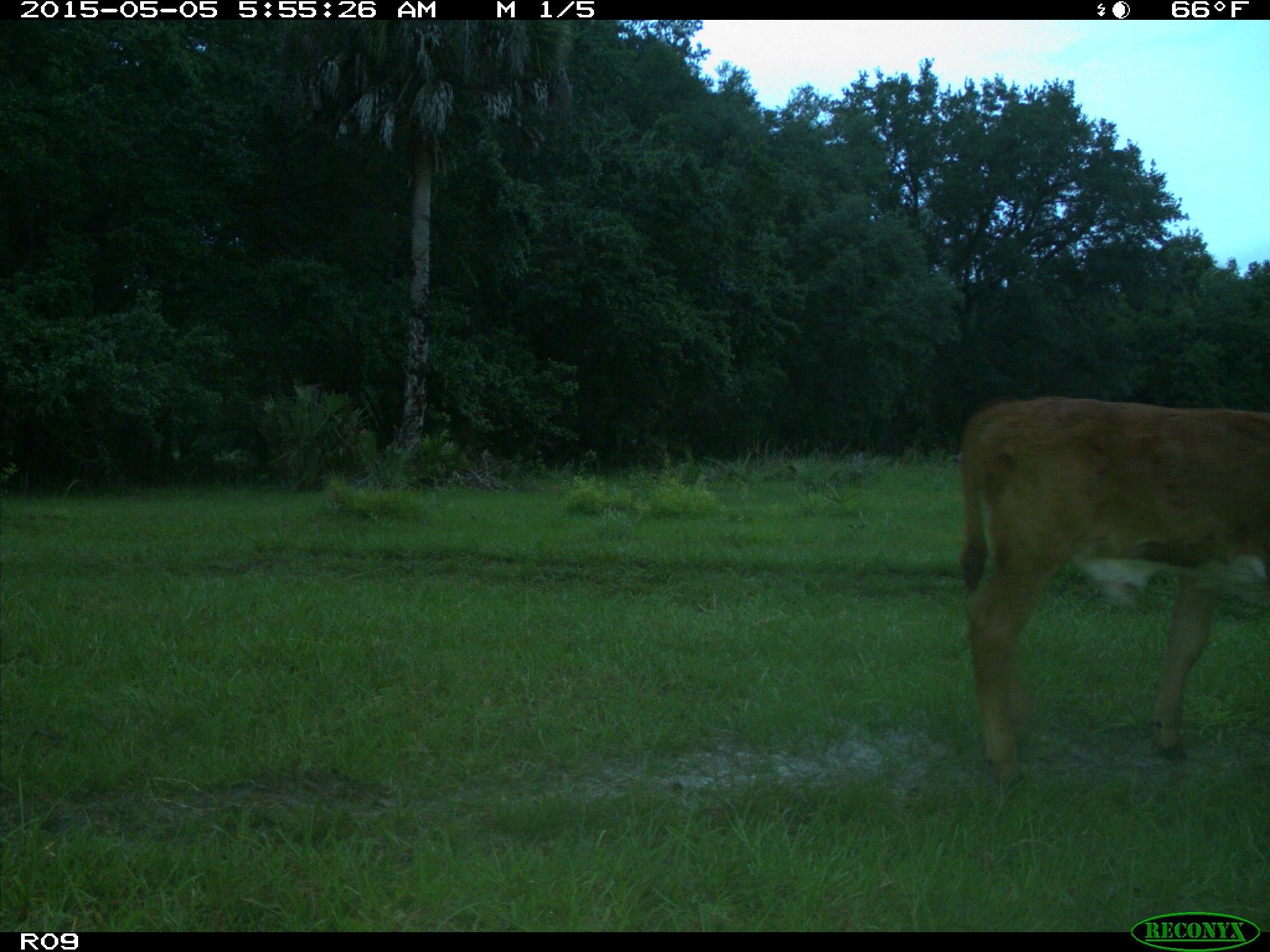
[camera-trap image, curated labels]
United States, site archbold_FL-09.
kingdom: Animalia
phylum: Chordata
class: Mammalia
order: Artiodactyla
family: Bovidae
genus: Bos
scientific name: Bos taurus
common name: domestic cow